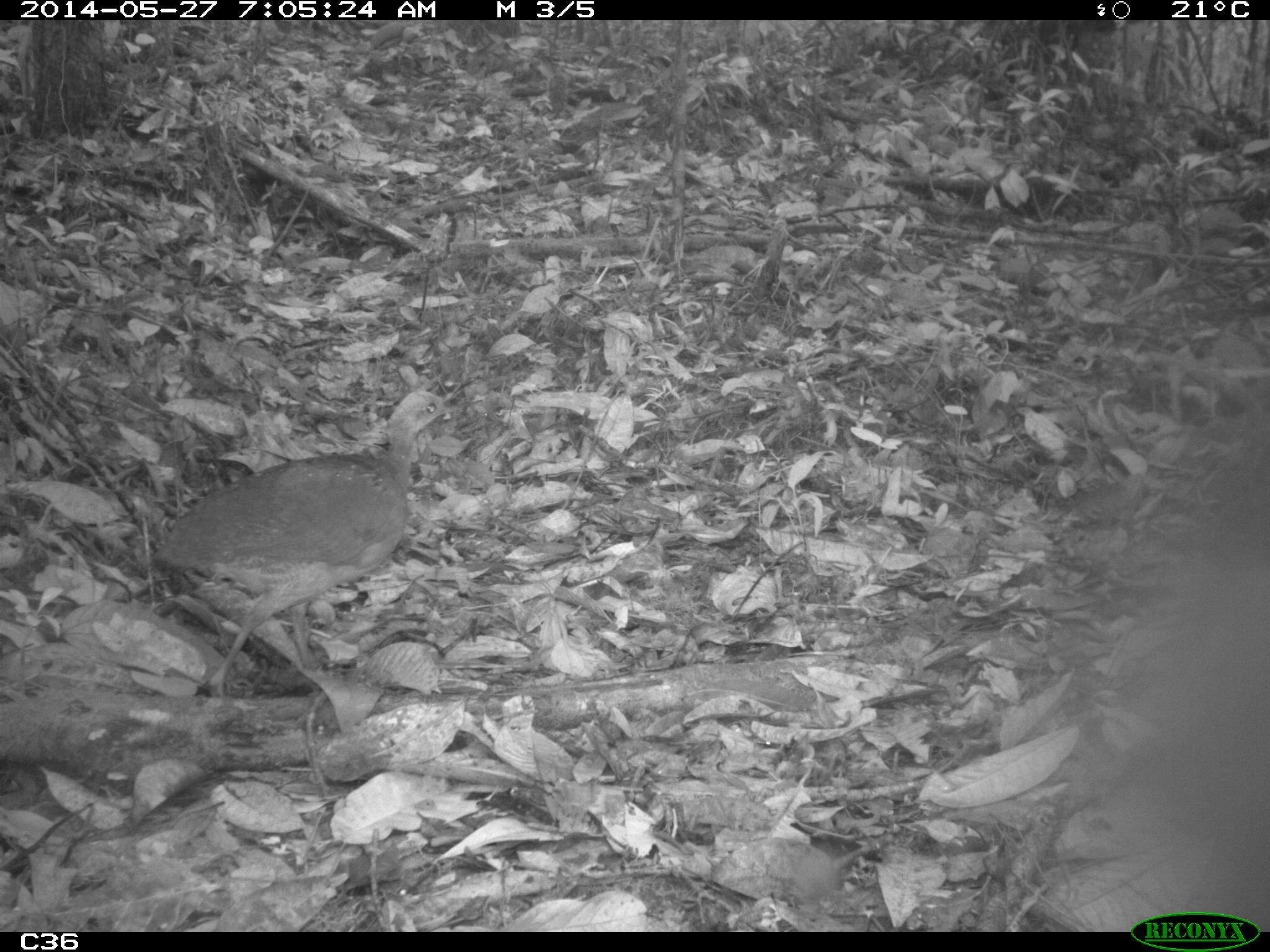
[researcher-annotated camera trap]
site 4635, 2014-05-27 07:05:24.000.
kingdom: Animalia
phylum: Chordata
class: Aves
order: Tinamiformes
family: Tinamidae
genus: Tinamus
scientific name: Tinamus major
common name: great tinamou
Tinamus major (great tinamou), count 1, age adult.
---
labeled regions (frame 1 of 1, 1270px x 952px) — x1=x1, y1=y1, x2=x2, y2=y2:
tinamus major: x1=147, y1=387, x2=464, y2=698